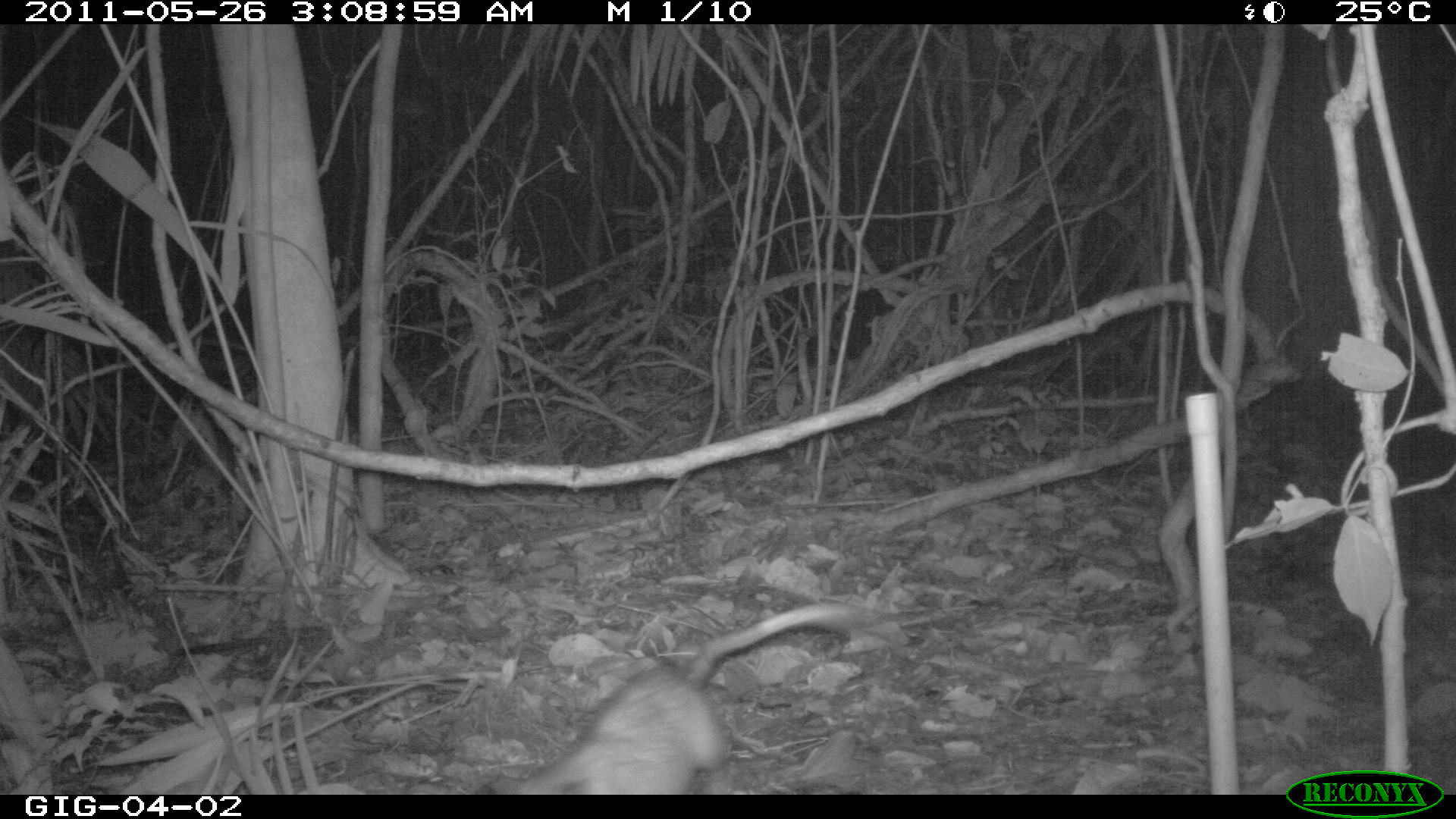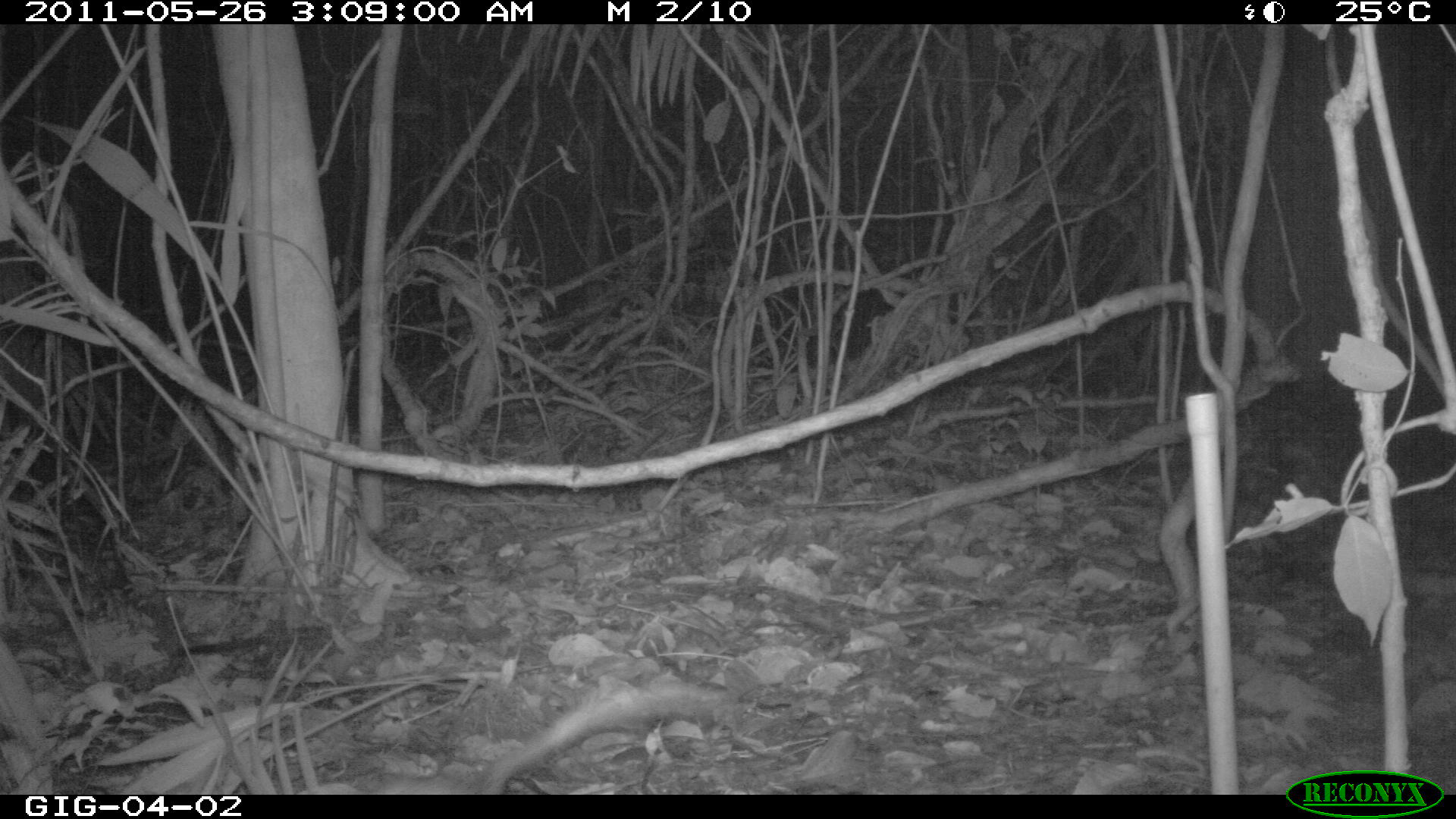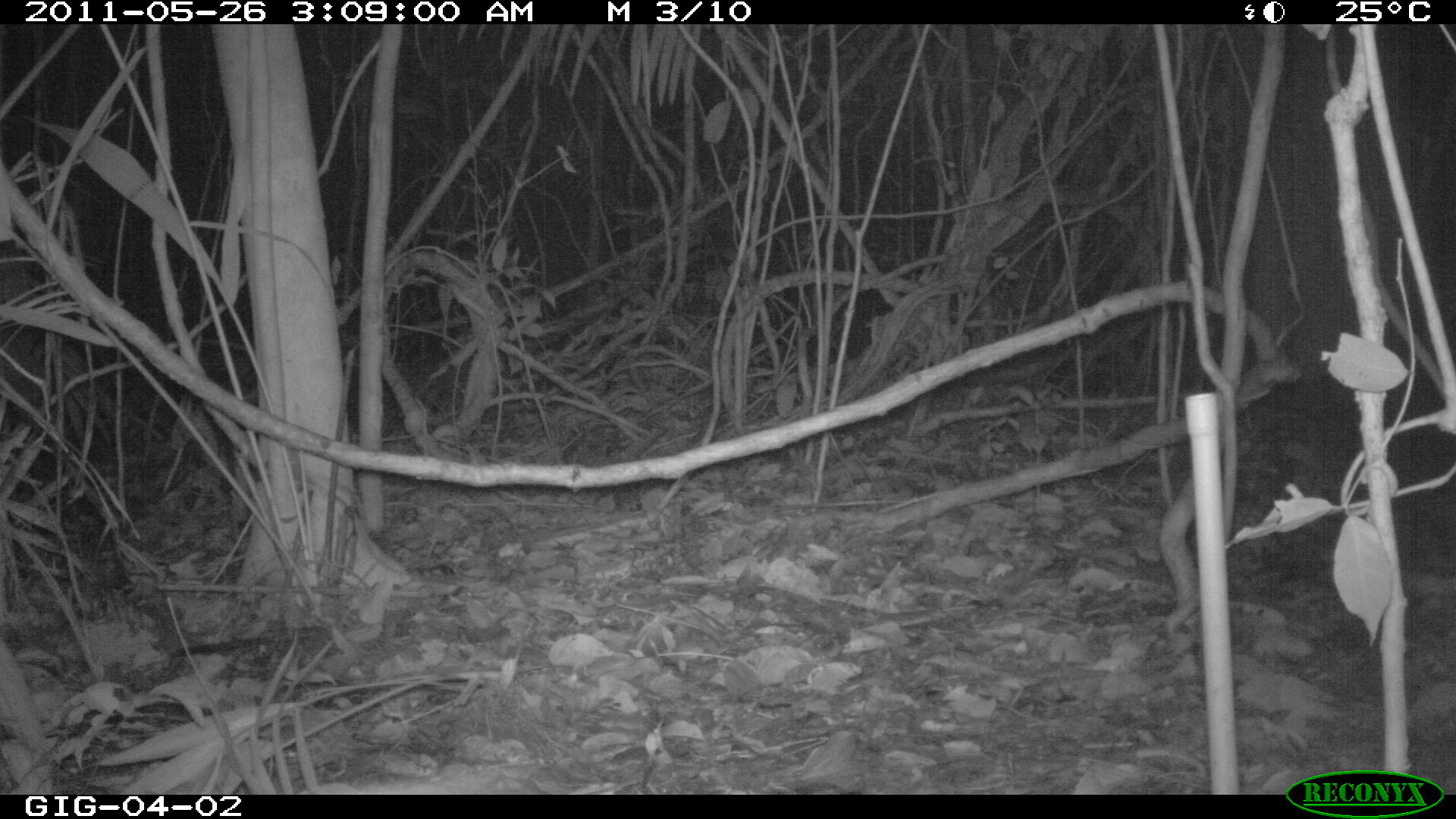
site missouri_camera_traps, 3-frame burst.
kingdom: Animalia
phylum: Chordata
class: Mammalia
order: Didelphimorphia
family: Didelphidae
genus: Didelphis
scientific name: Didelphis marsupialis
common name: common opossum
Common opossum (Didelphis marsupialis). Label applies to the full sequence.